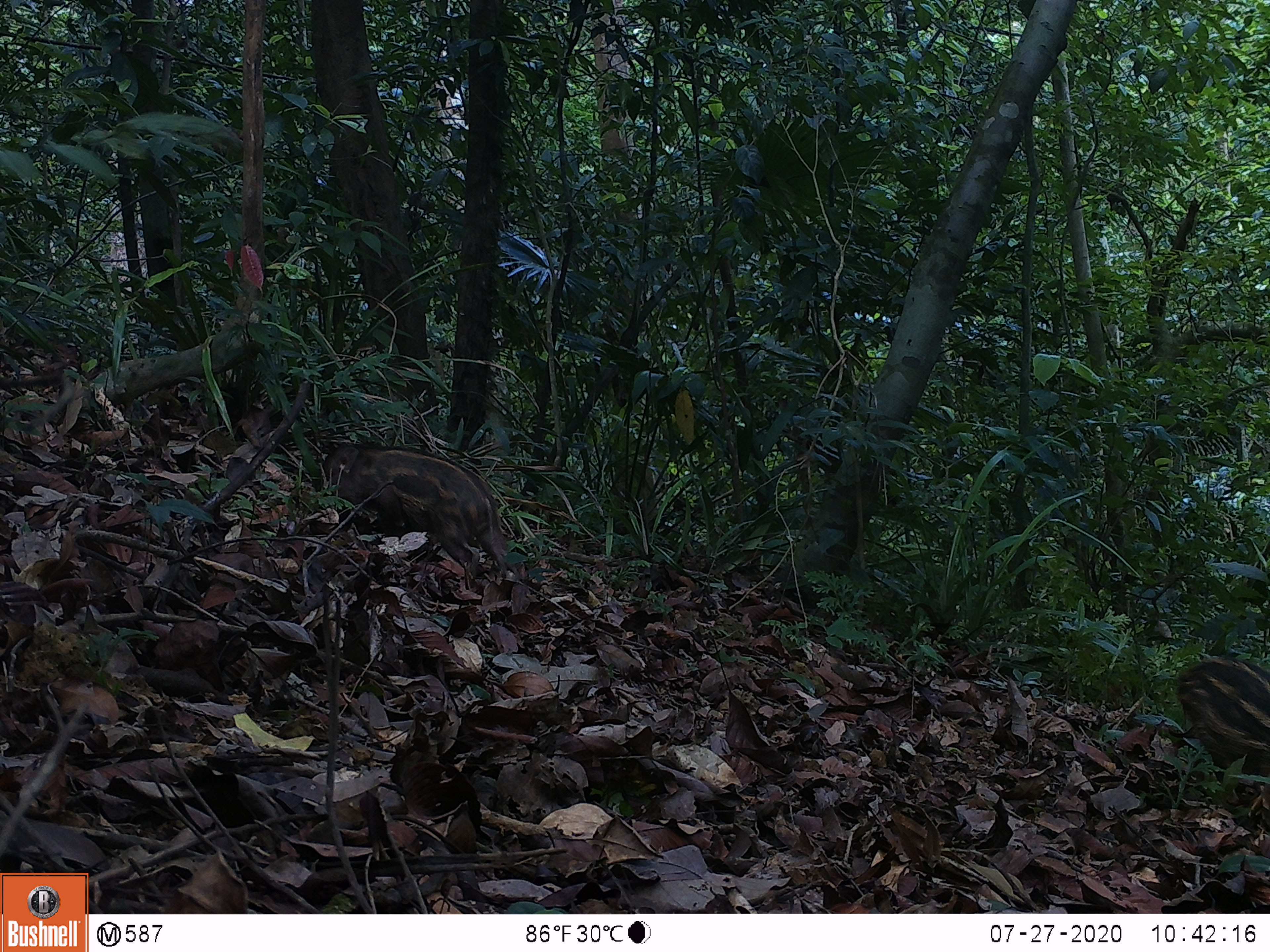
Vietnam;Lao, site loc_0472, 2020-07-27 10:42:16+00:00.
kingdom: Animalia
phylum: Chordata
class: Mammalia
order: Artiodactyla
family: Suidae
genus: Sus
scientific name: Sus scrofa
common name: eurasian wild pig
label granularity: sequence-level